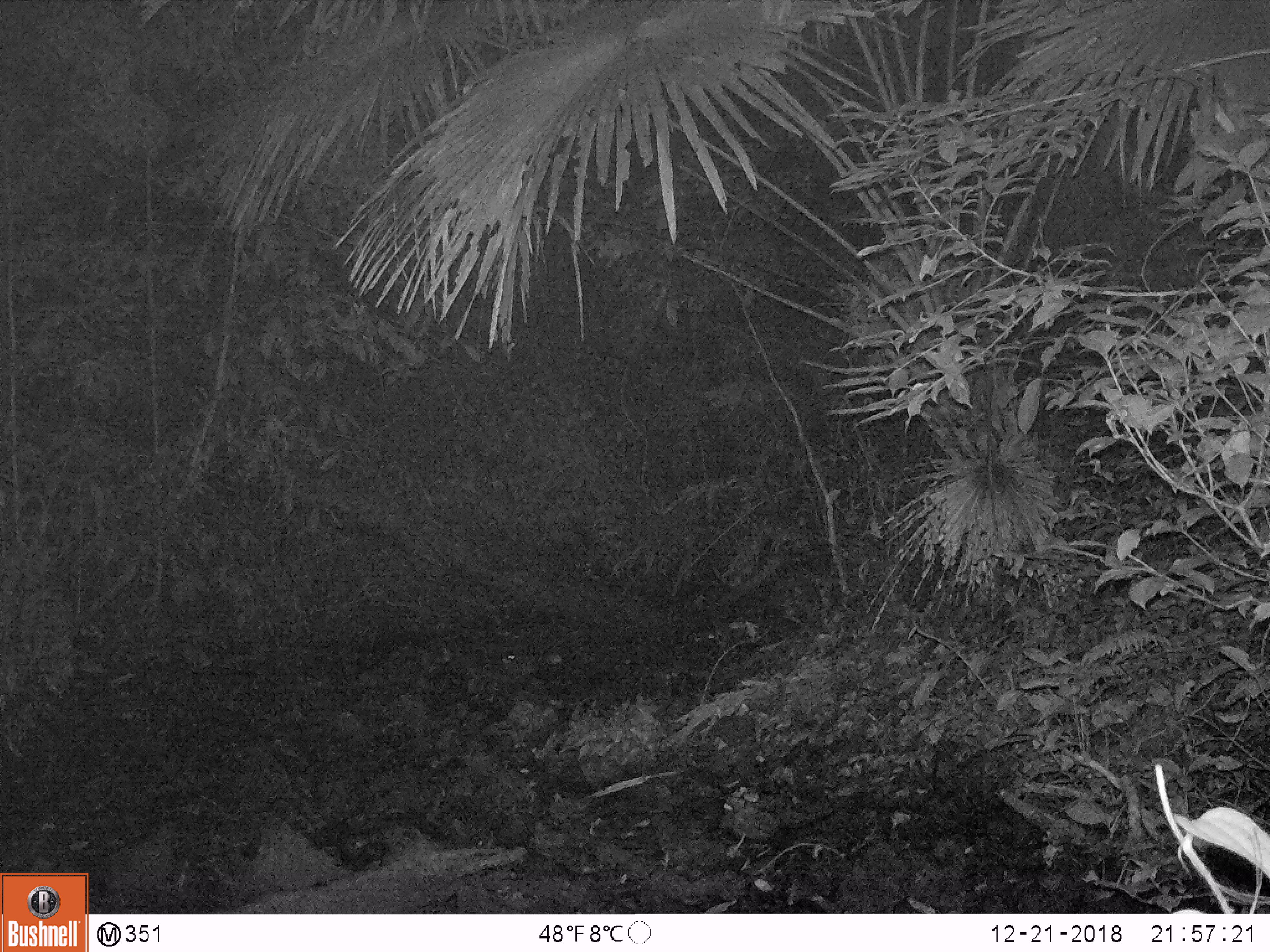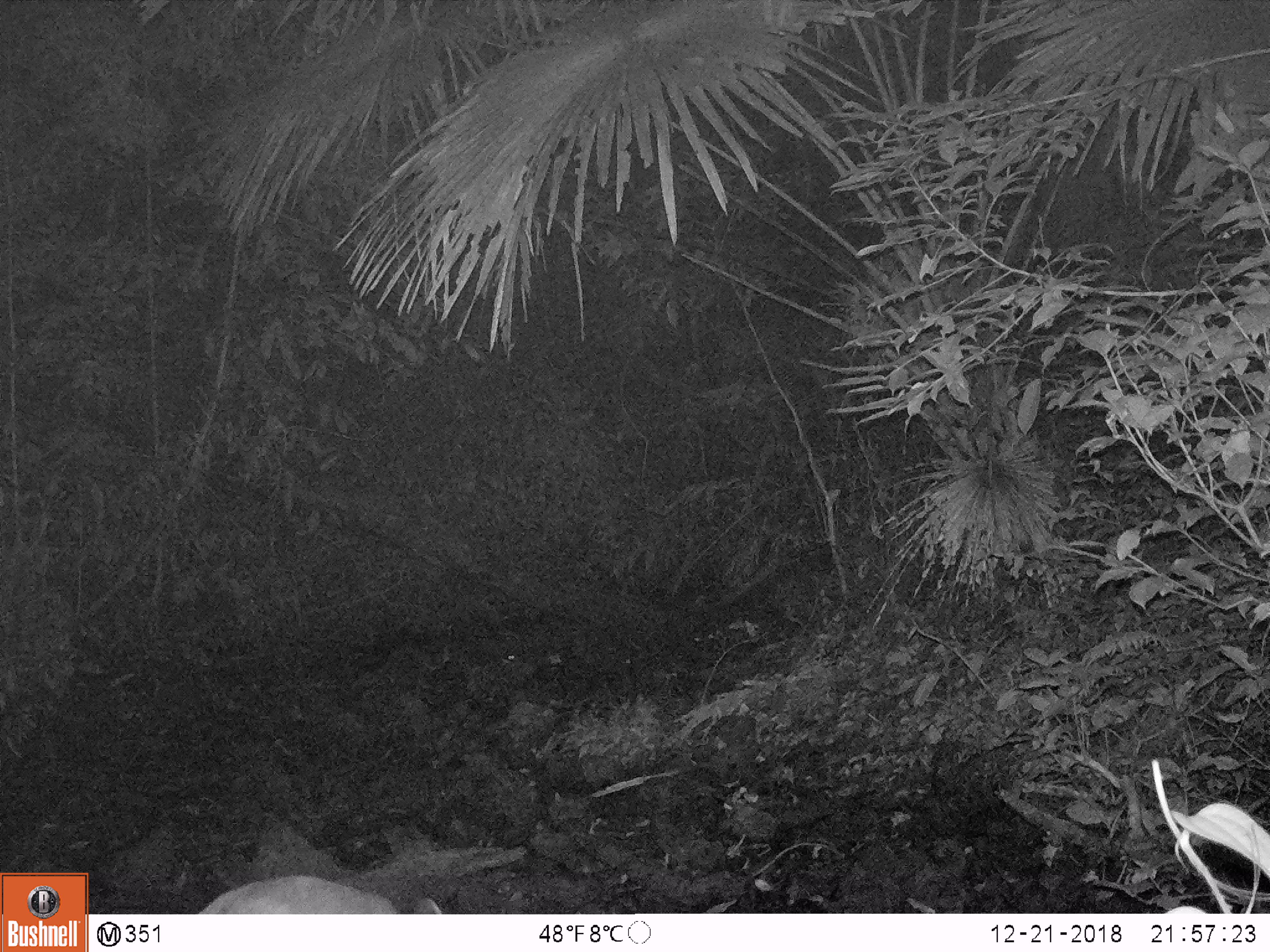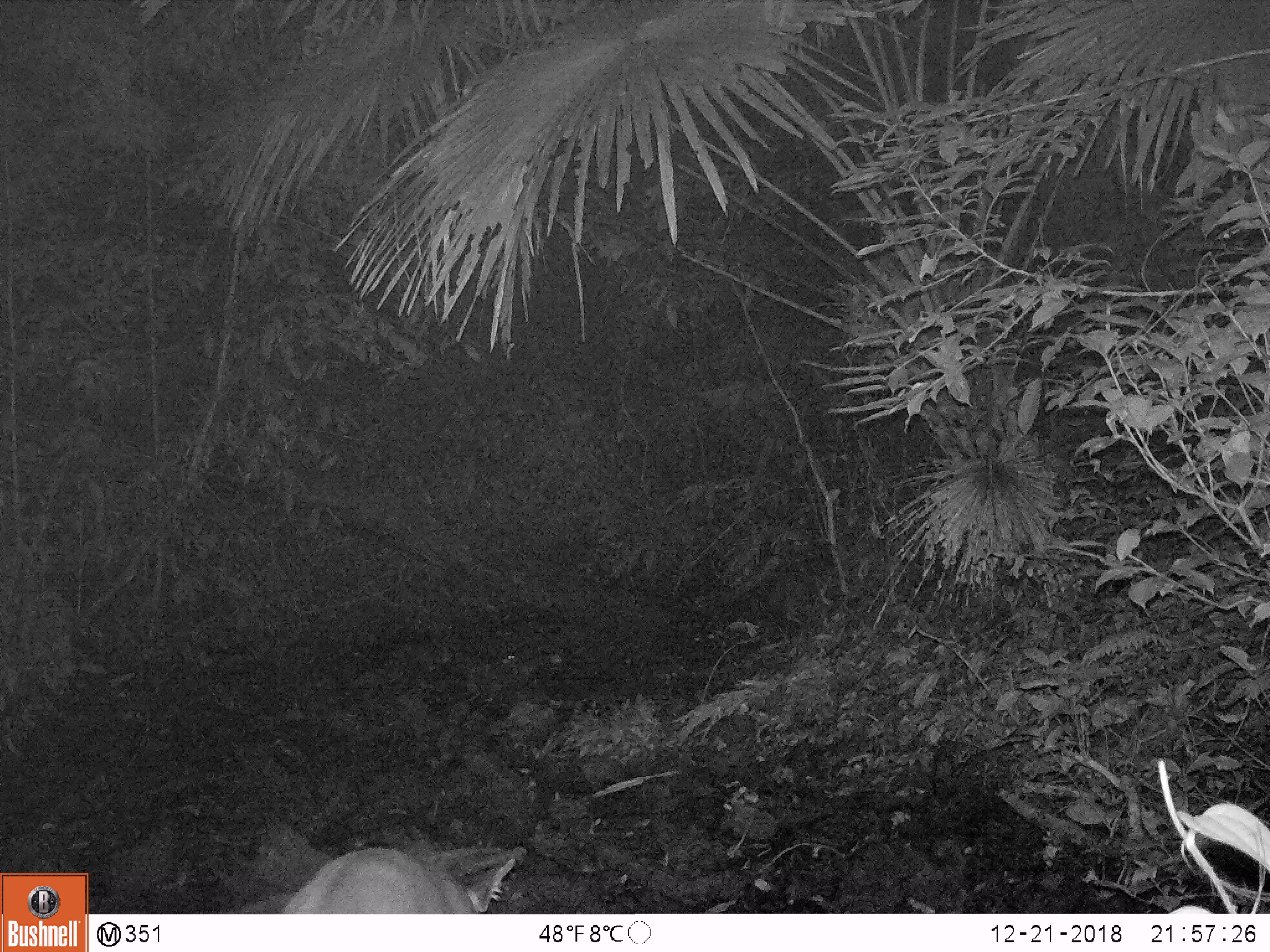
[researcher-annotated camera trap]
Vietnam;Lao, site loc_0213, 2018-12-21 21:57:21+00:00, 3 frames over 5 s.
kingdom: Animalia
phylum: Chordata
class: Mammalia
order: Artiodactyla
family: Cervidae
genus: Rusa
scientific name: Rusa unicolor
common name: sambar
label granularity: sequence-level